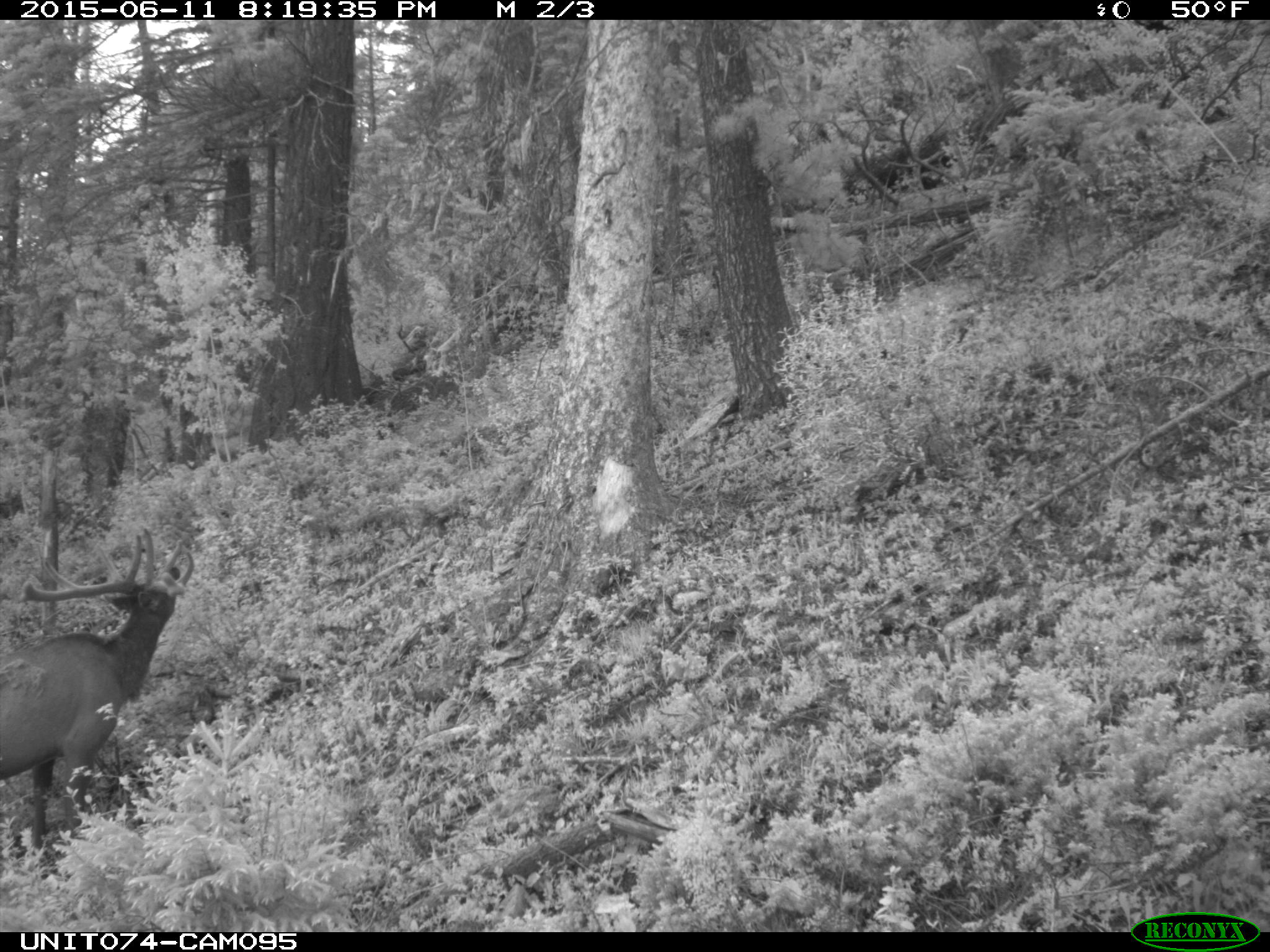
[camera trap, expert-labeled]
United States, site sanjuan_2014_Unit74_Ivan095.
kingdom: Animalia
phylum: Chordata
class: Mammalia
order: Artiodactyla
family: Cervidae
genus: Cervus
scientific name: Cervus elaphus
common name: red deer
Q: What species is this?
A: Cervus elaphus (red deer).